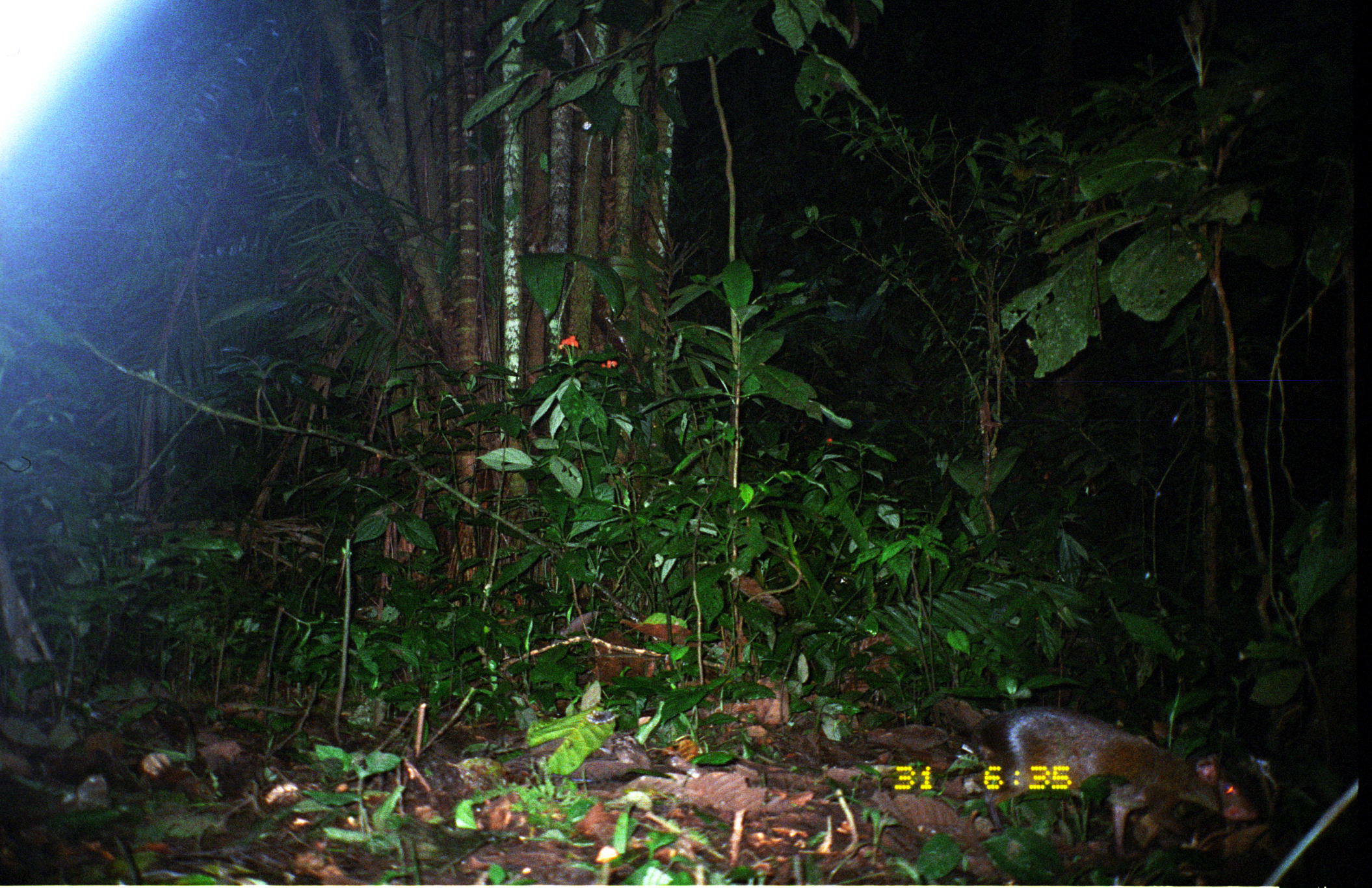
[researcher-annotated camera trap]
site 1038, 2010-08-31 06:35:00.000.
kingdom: Animalia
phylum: Chordata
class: Mammalia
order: Rodentia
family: Dasyproctidae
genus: Dasyprocta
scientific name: Dasyprocta punctata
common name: central american agouti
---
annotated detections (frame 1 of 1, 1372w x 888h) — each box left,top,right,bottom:
dasyprocta punctata: 964,706,1256,863